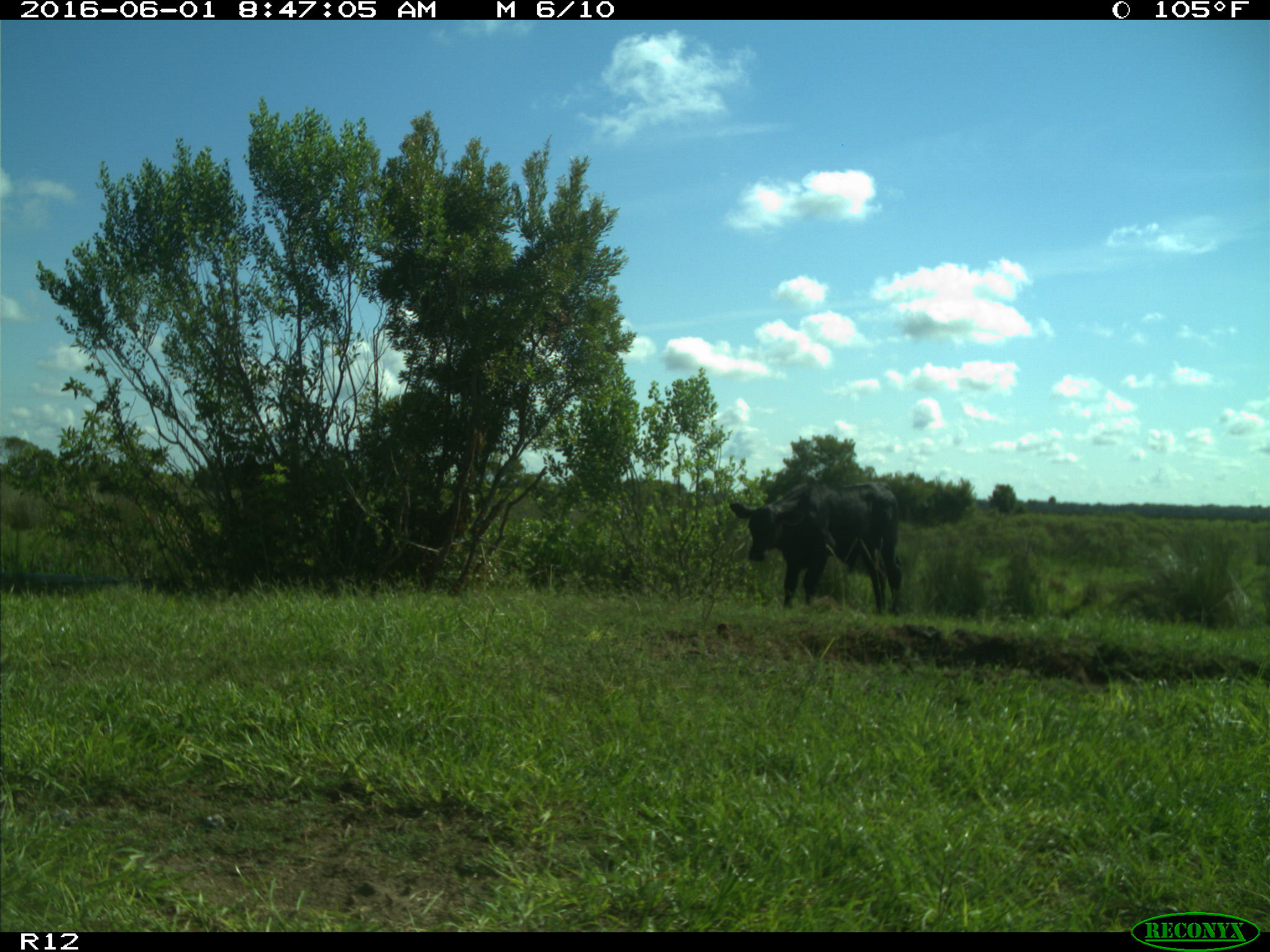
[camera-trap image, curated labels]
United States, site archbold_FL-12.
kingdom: Animalia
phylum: Chordata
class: Mammalia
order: Artiodactyla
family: Bovidae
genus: Bos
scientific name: Bos taurus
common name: domestic cow